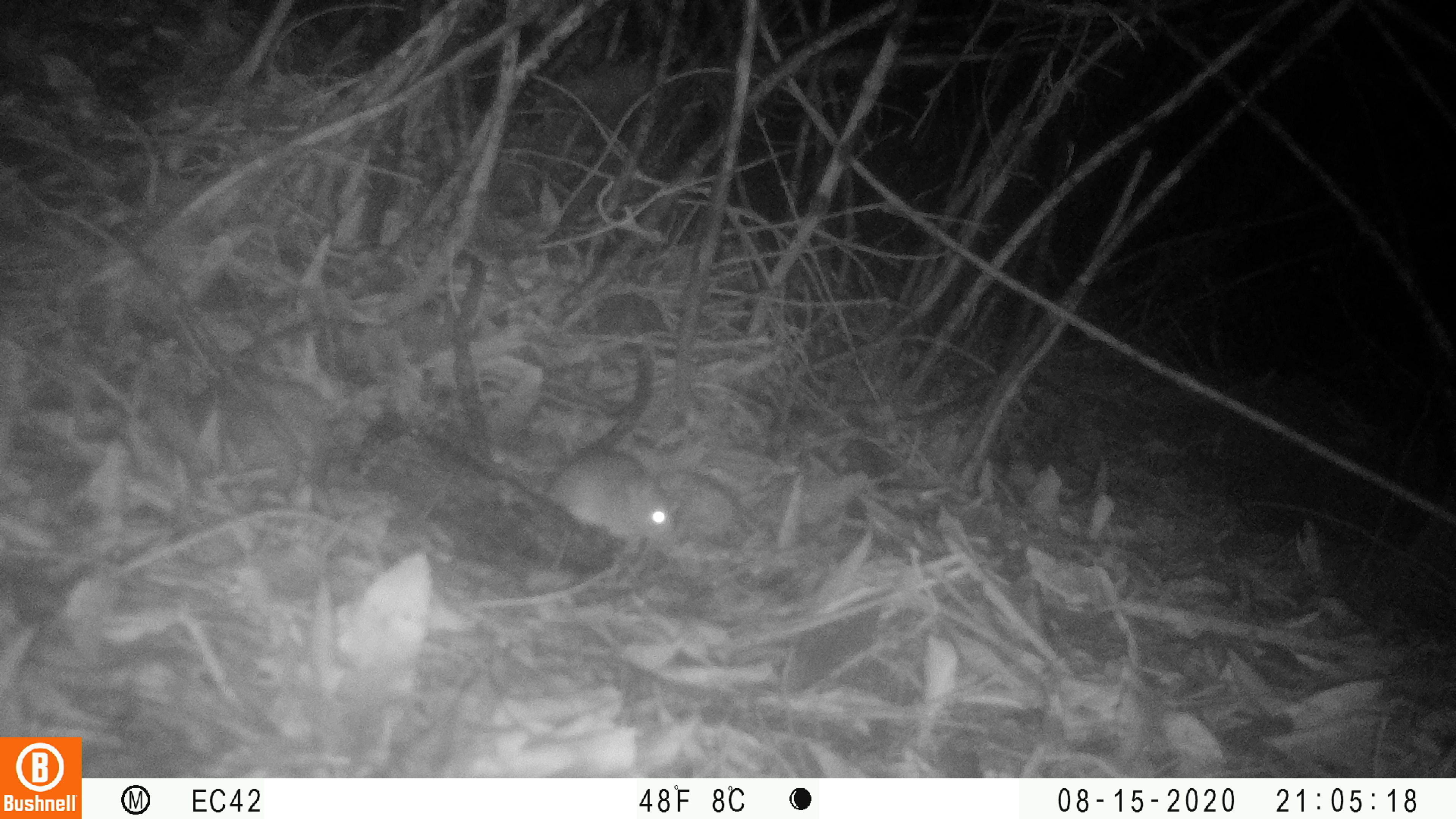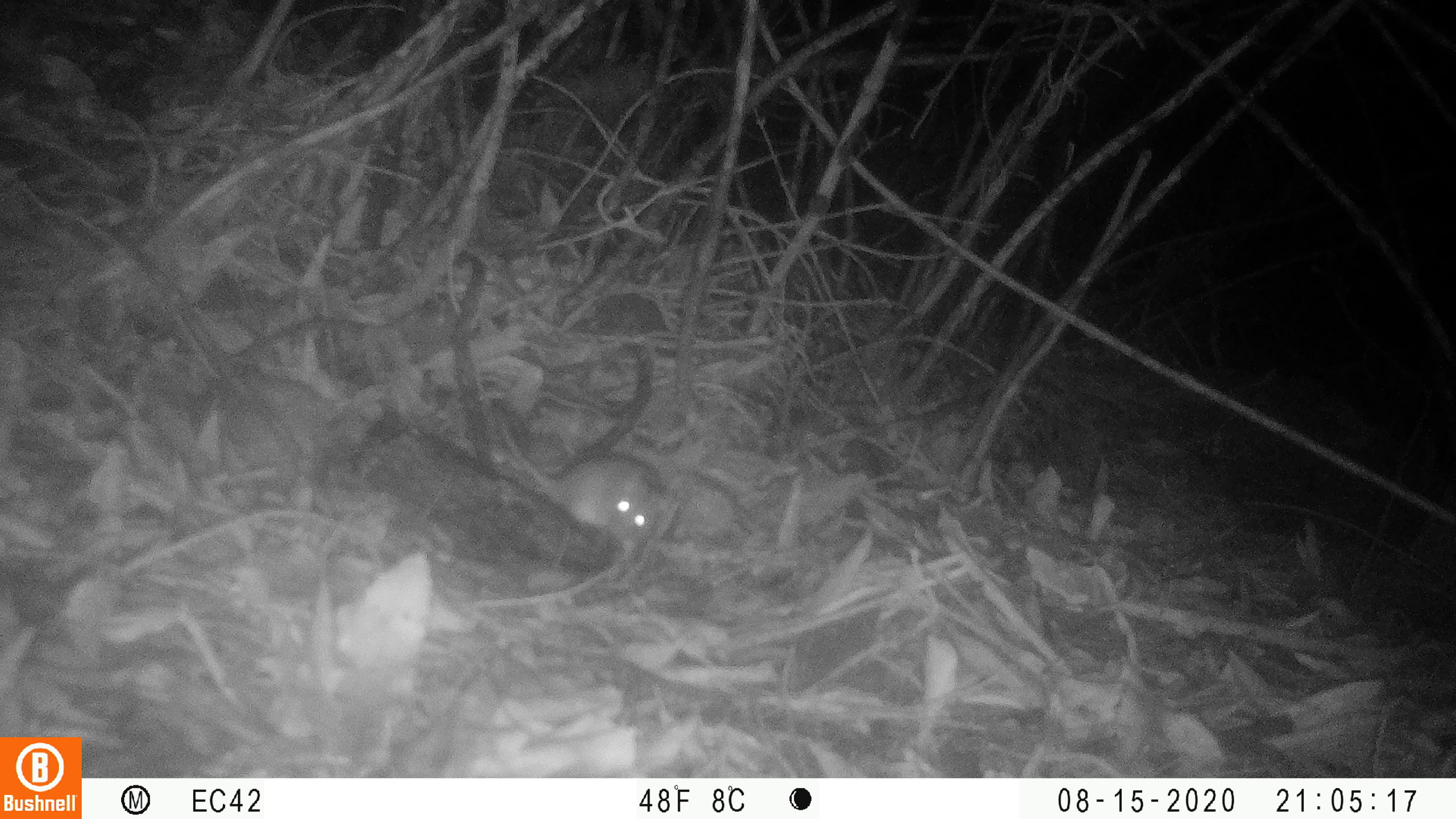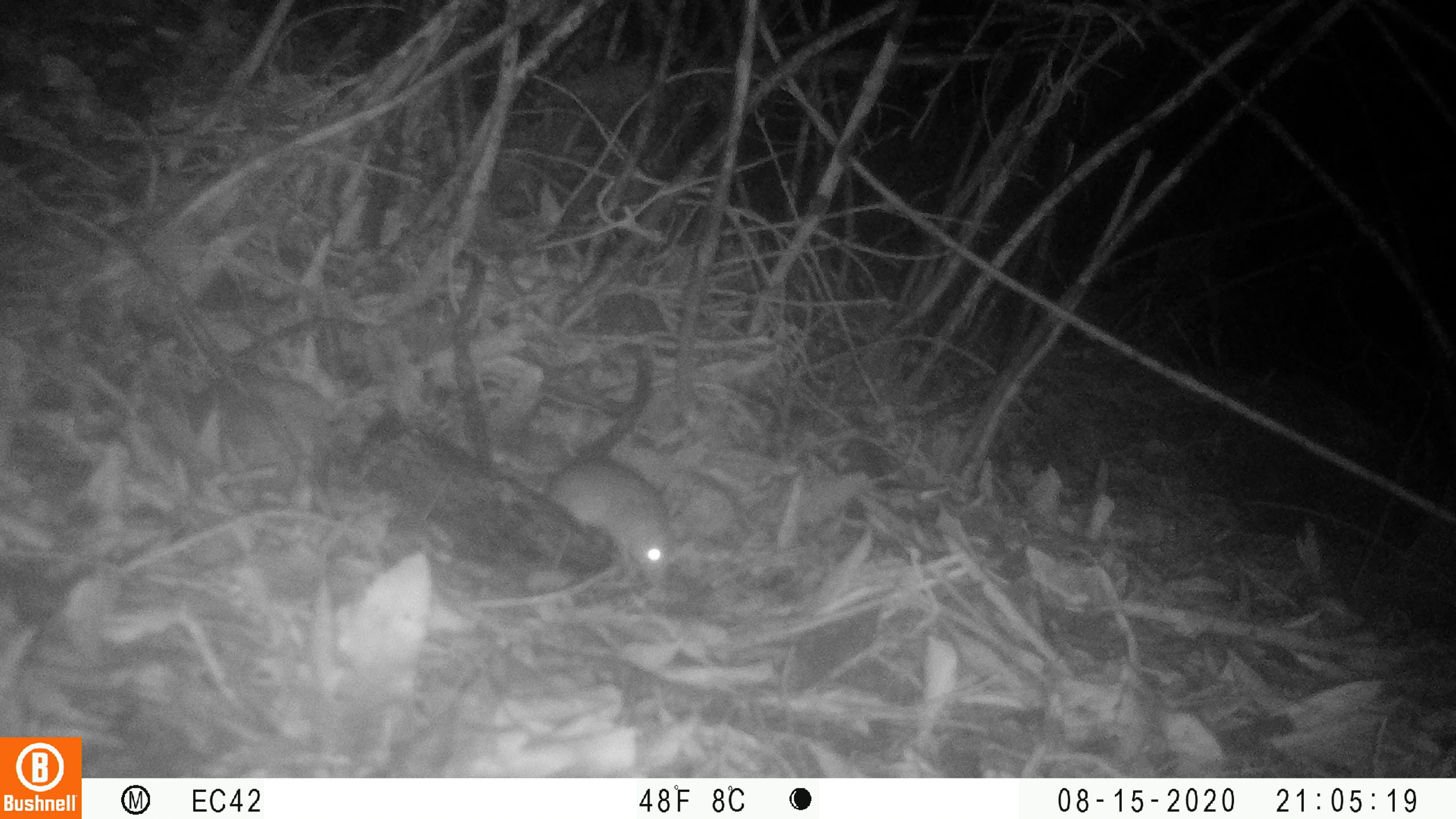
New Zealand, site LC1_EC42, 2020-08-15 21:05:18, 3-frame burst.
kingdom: Animalia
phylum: Chordata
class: Mammalia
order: Rodentia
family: Muridae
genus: Rattus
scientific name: Rattus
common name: rat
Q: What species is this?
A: Rat (Rattus).